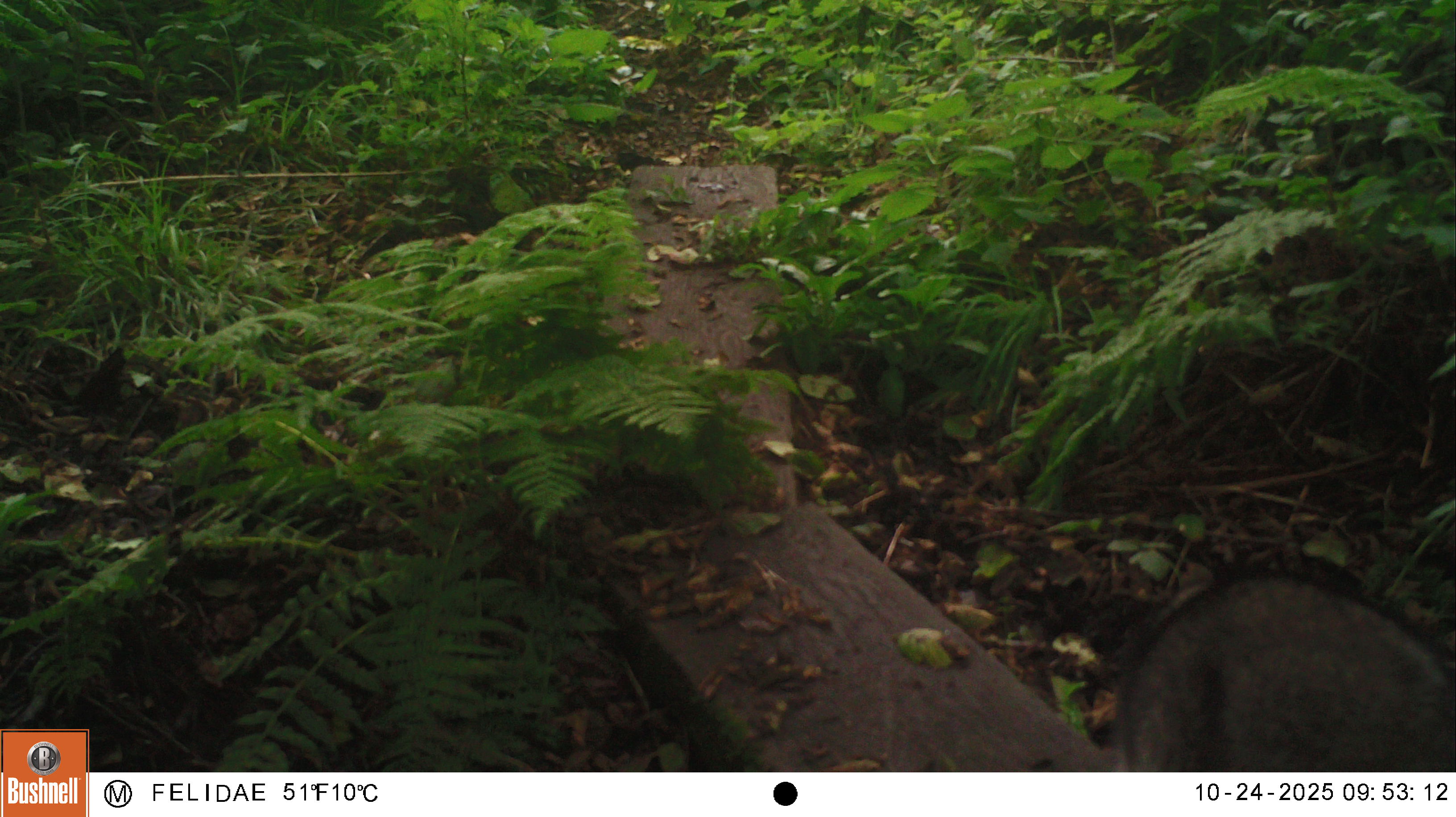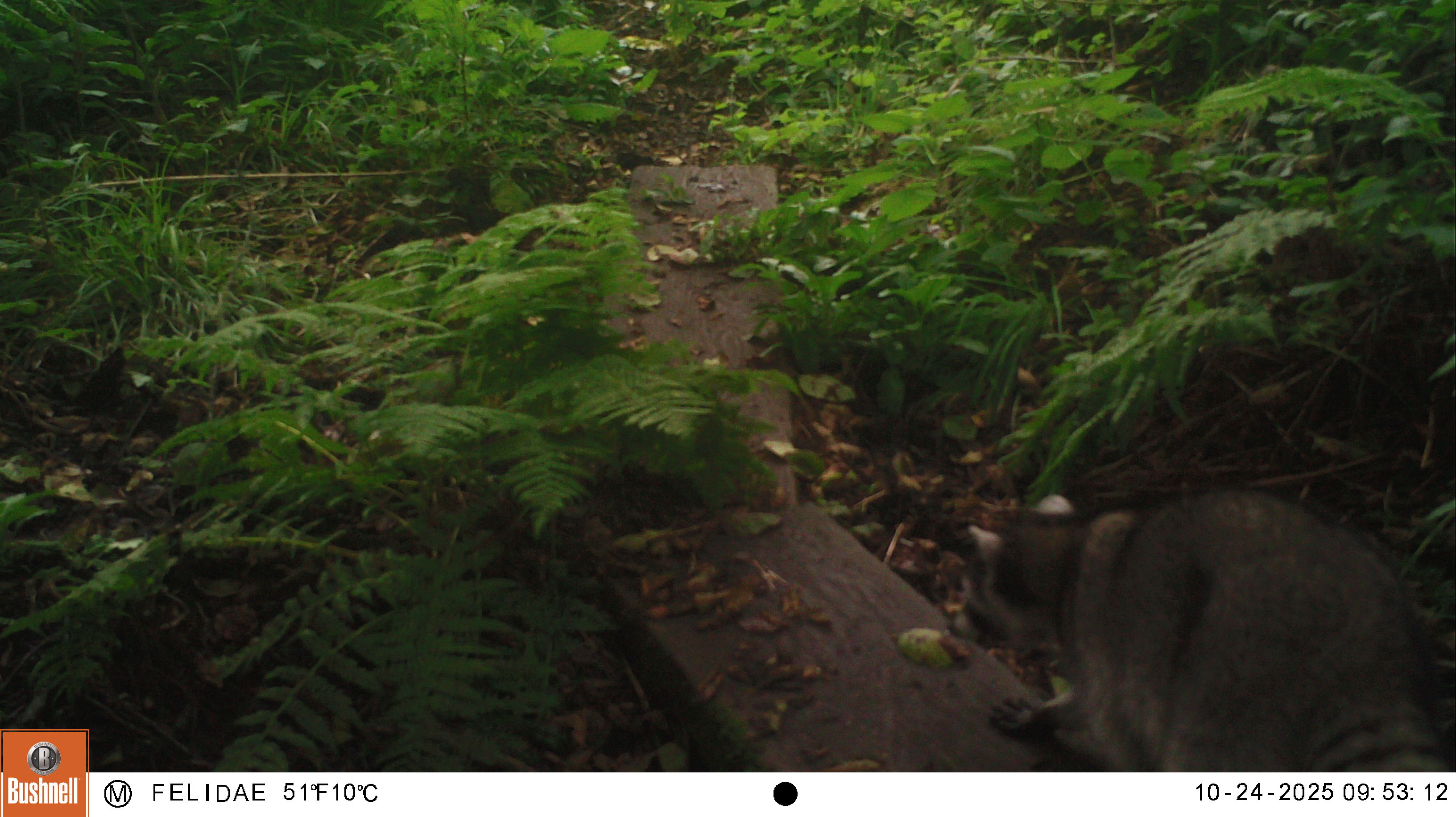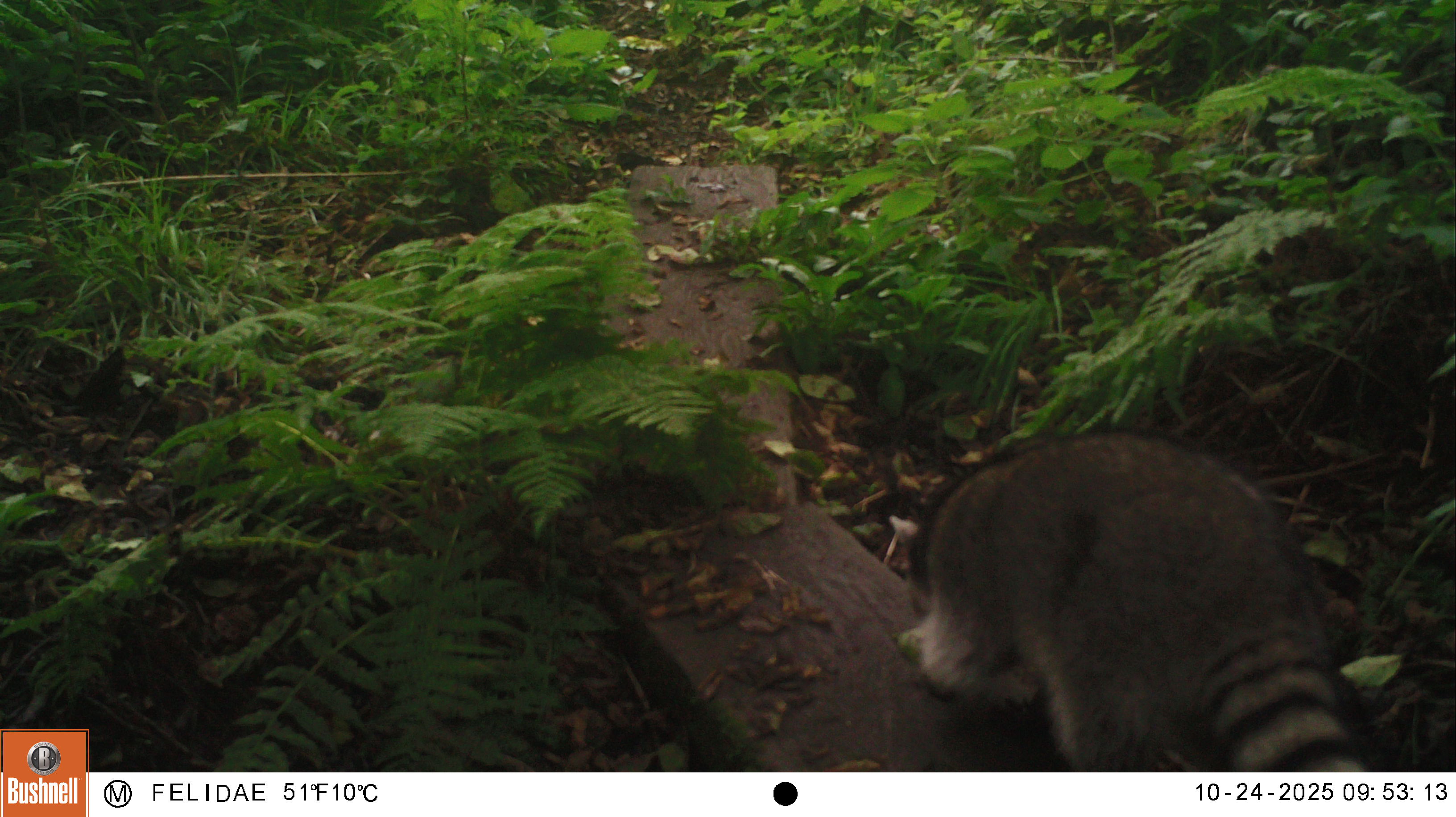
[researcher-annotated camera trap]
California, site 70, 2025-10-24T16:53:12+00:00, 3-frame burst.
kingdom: Animalia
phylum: Chordata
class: Mammalia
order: Carnivora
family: Procyonidae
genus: Procyon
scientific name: Procyon lotor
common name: raccoon